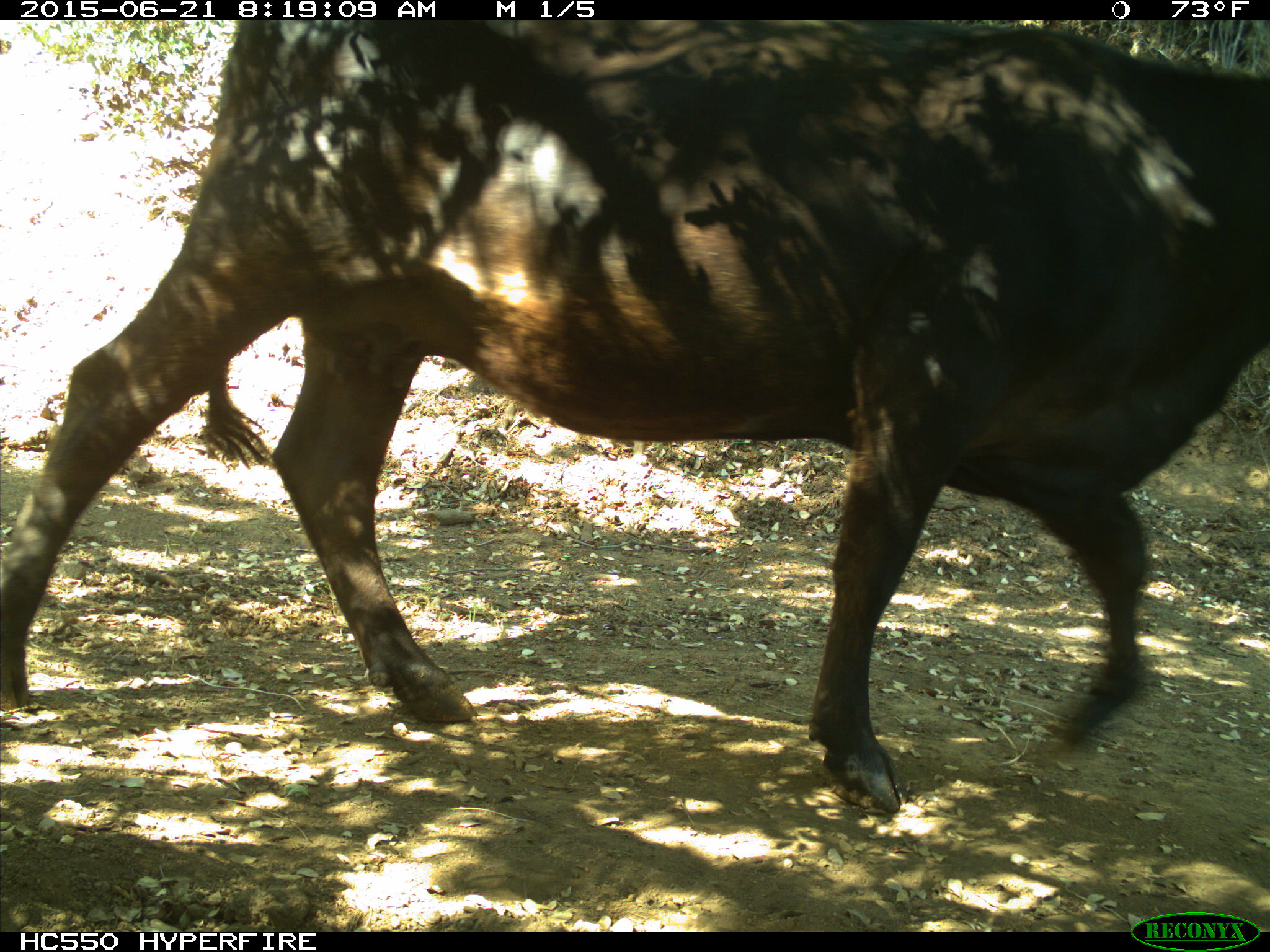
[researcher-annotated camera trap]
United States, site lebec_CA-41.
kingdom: Animalia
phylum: Chordata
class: Mammalia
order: Artiodactyla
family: Bovidae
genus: Bos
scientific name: Bos taurus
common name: domestic cow